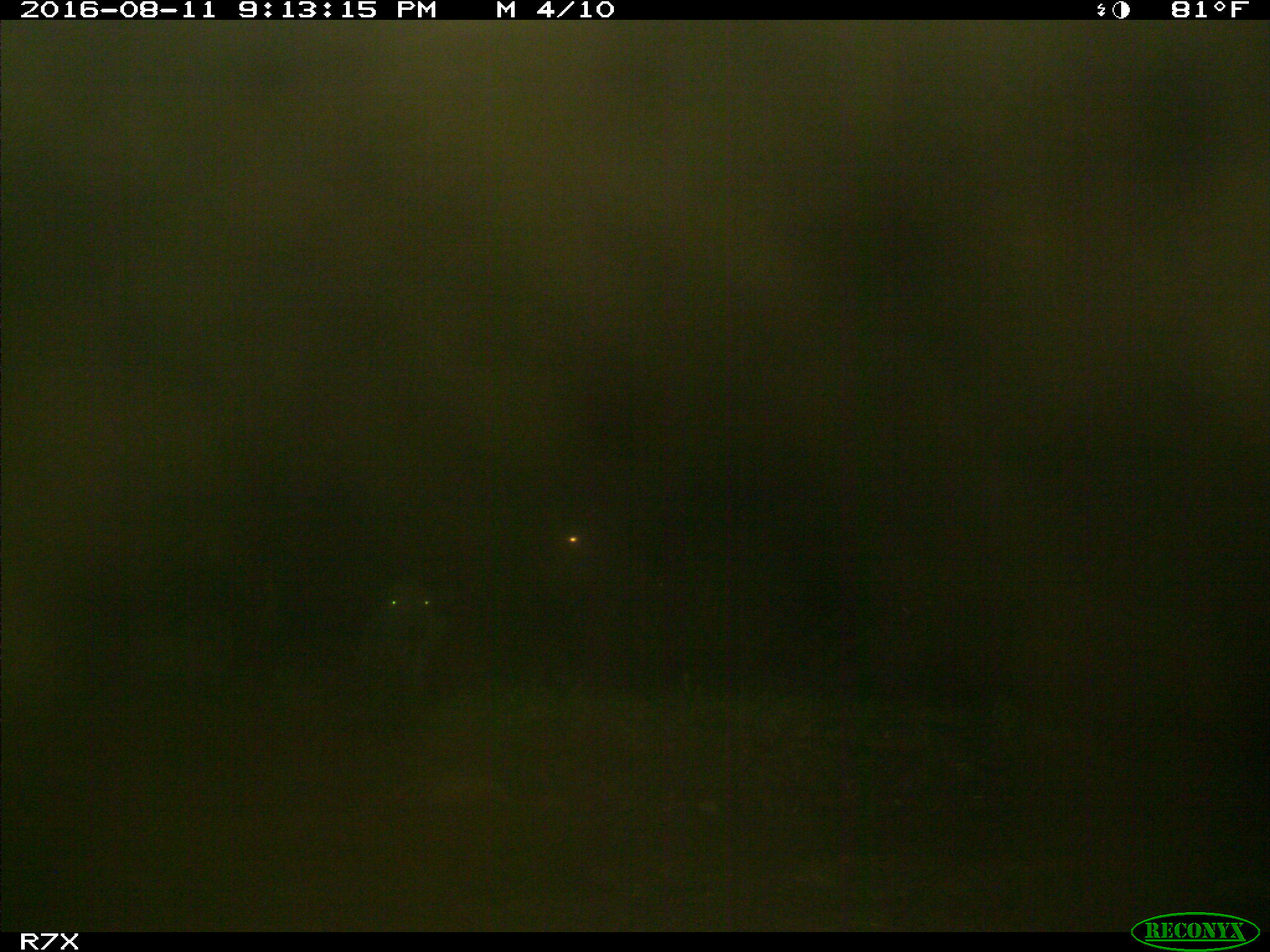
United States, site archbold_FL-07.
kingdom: Animalia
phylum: Chordata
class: Mammalia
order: Artiodactyla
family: Bovidae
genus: Bos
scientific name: Bos taurus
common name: domestic cow